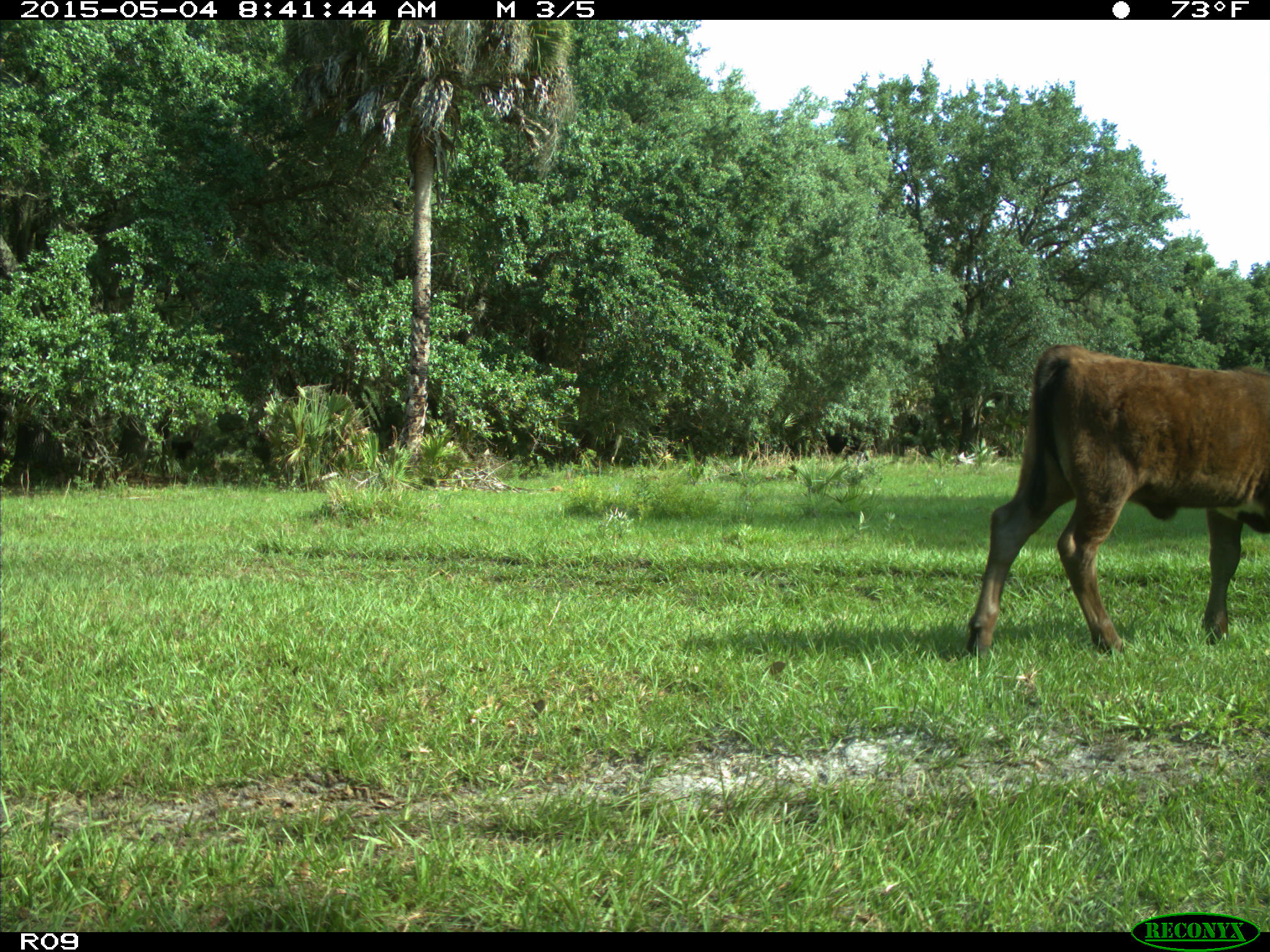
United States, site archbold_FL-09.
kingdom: Animalia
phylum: Chordata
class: Mammalia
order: Artiodactyla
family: Bovidae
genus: Bos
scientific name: Bos taurus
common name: domestic cow